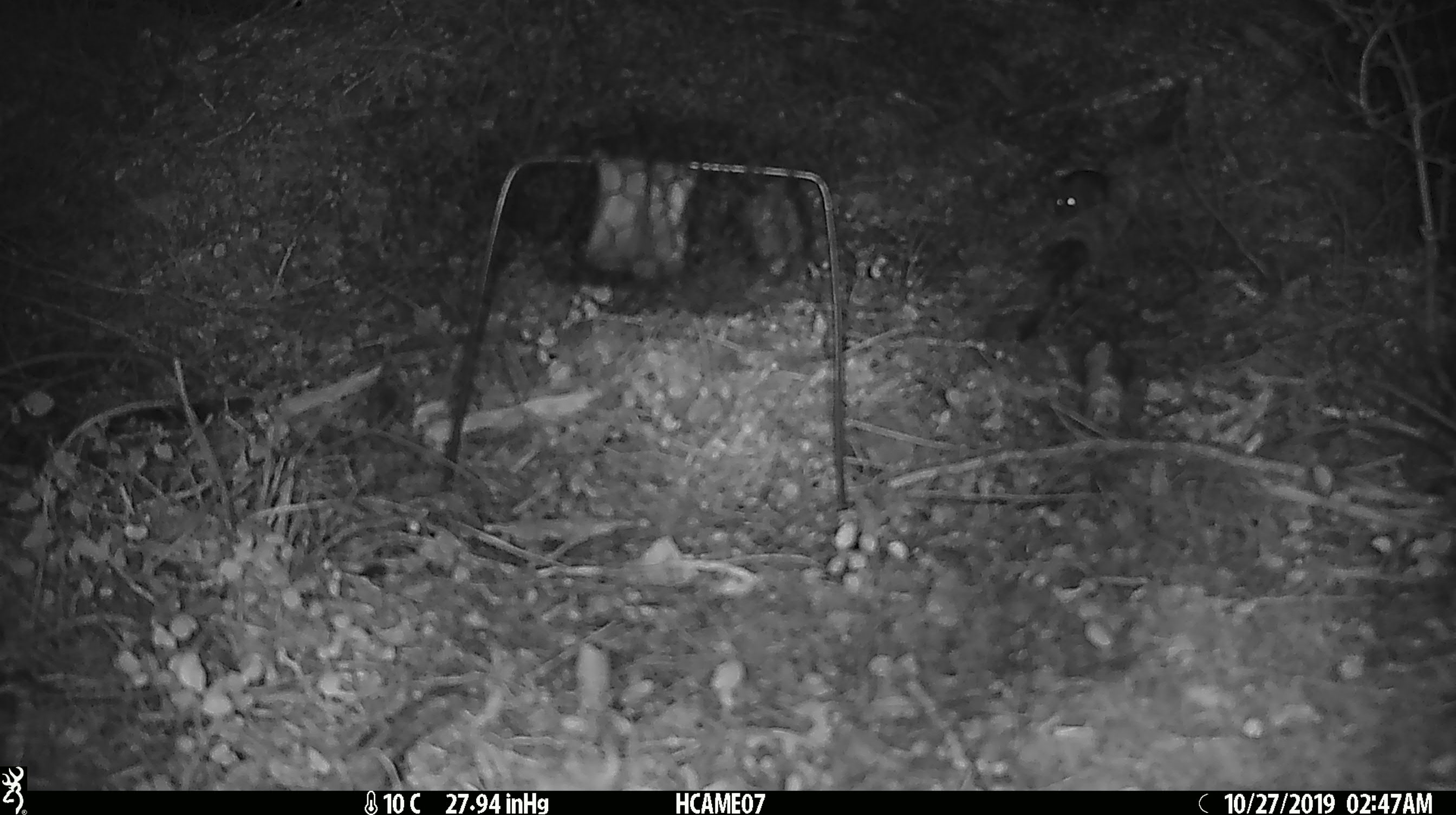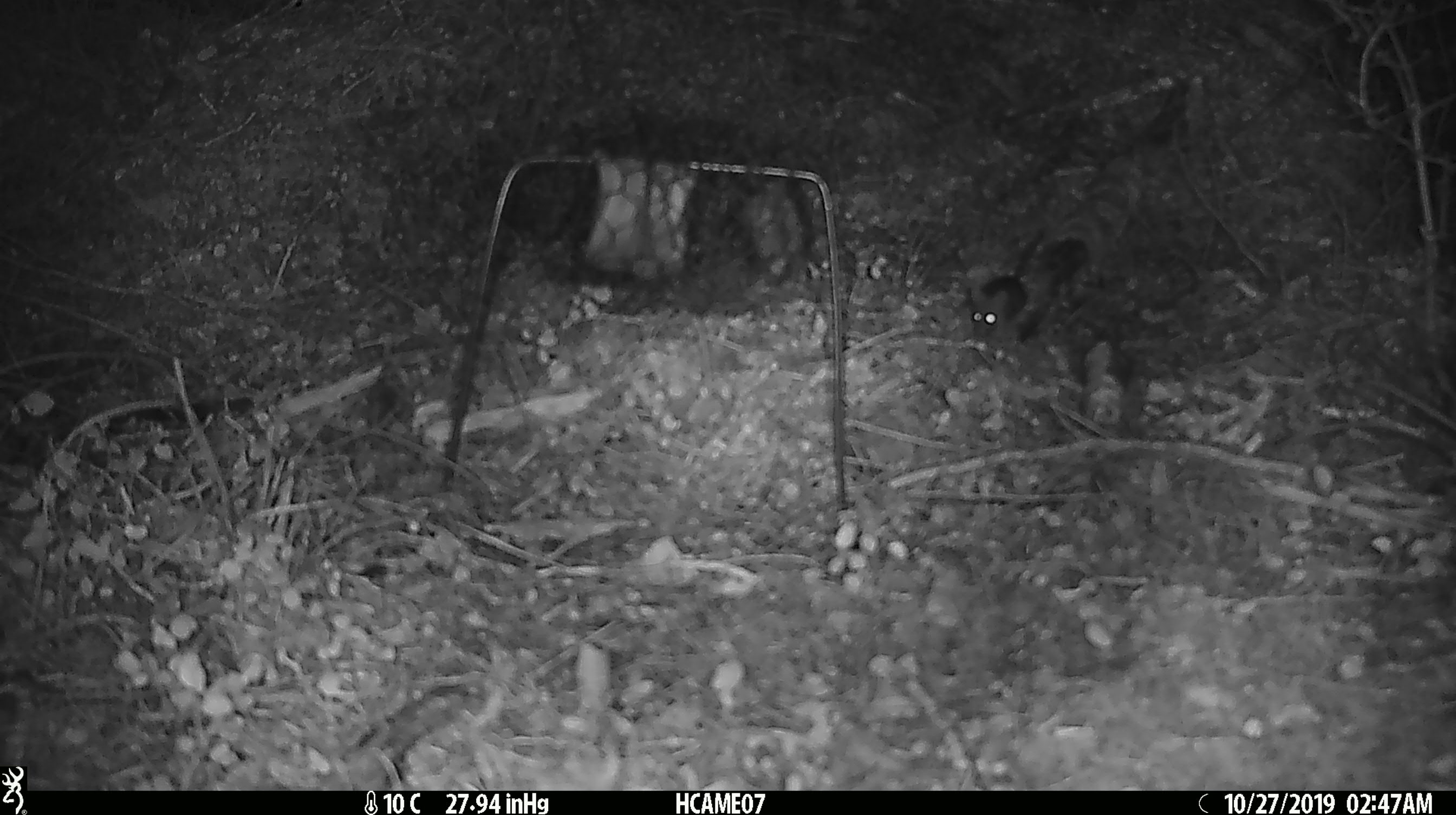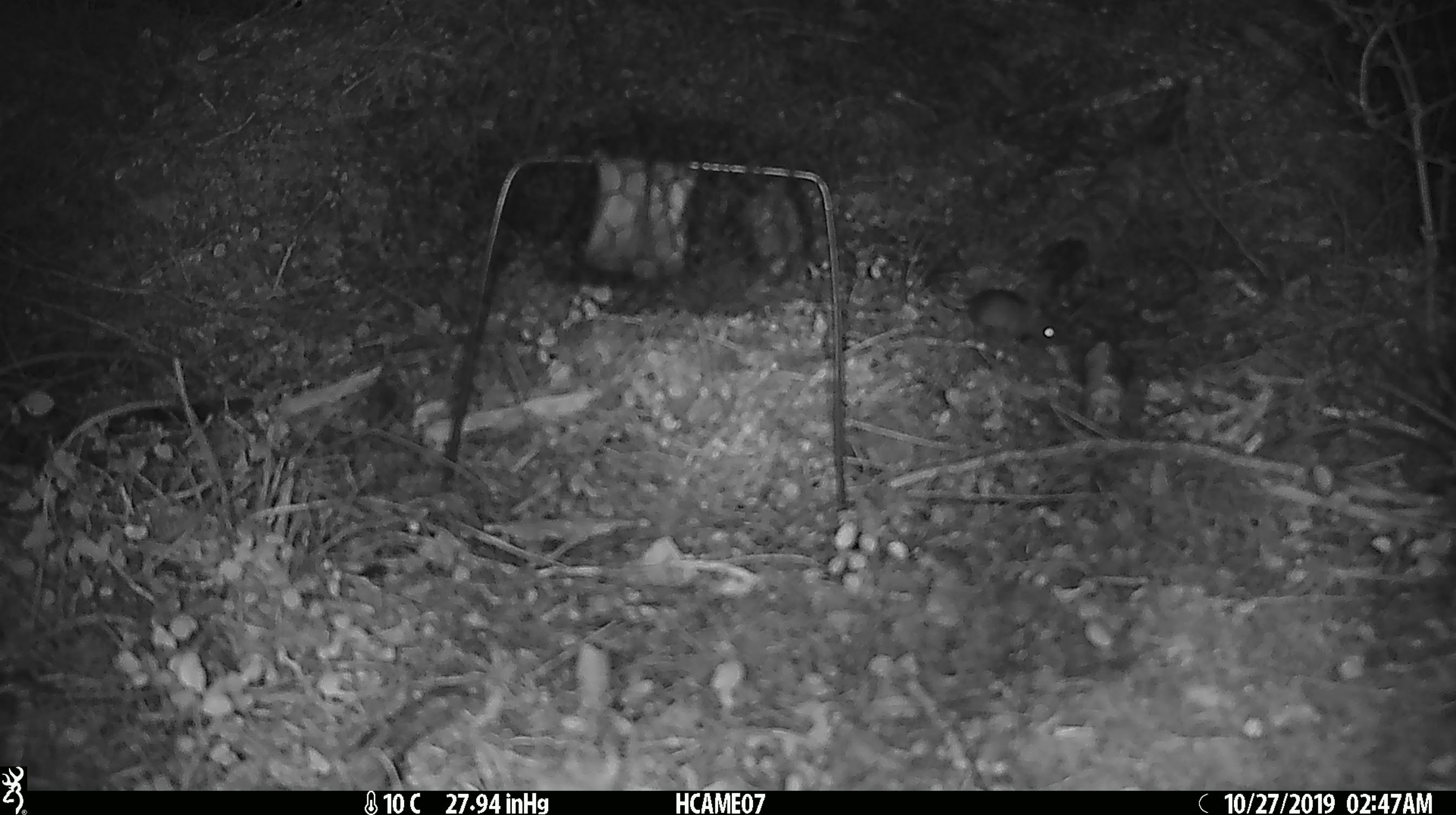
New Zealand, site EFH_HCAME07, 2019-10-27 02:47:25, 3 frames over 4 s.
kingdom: Animalia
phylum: Chordata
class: Mammalia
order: Rodentia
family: Muridae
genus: Mus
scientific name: Mus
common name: mouse